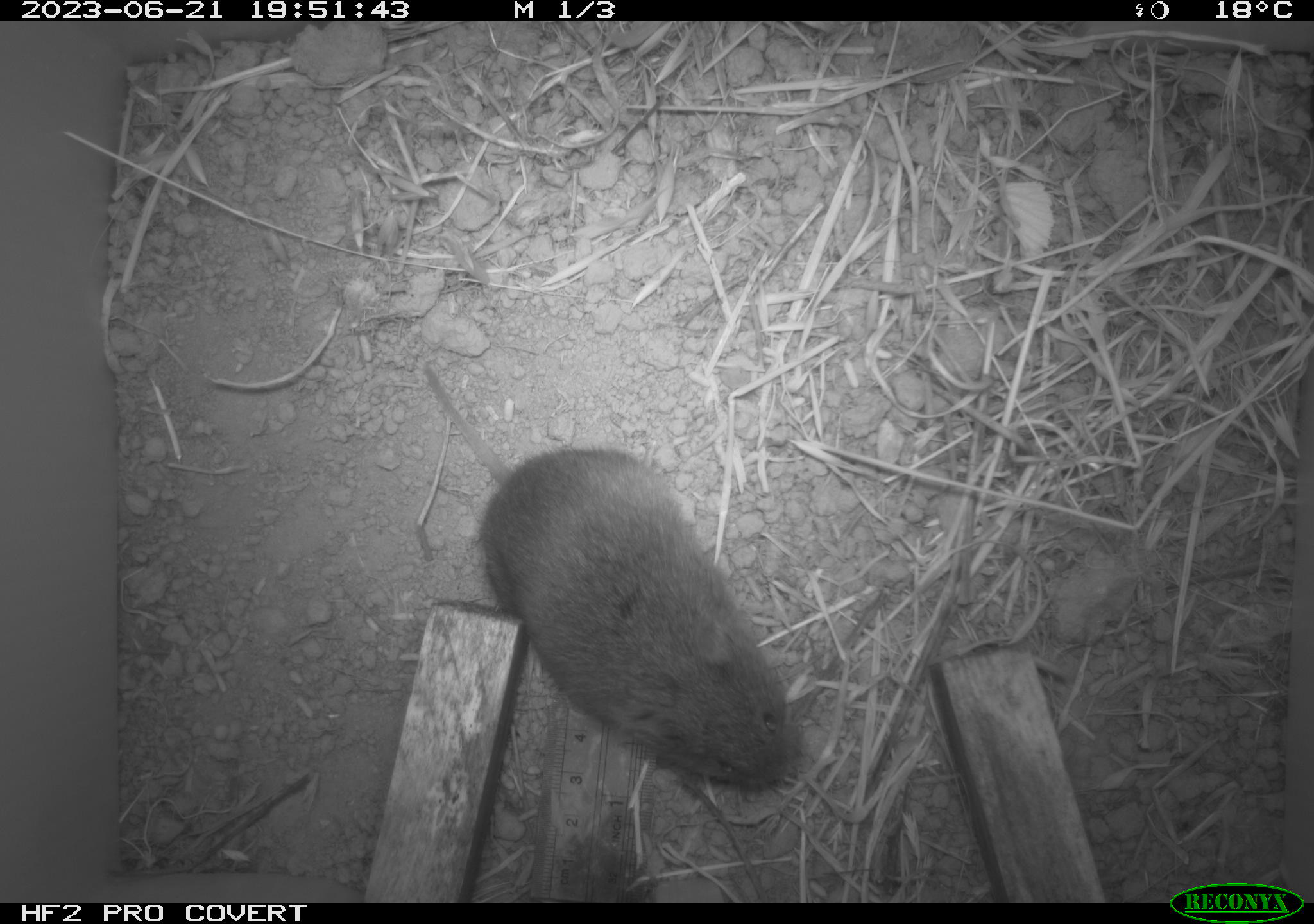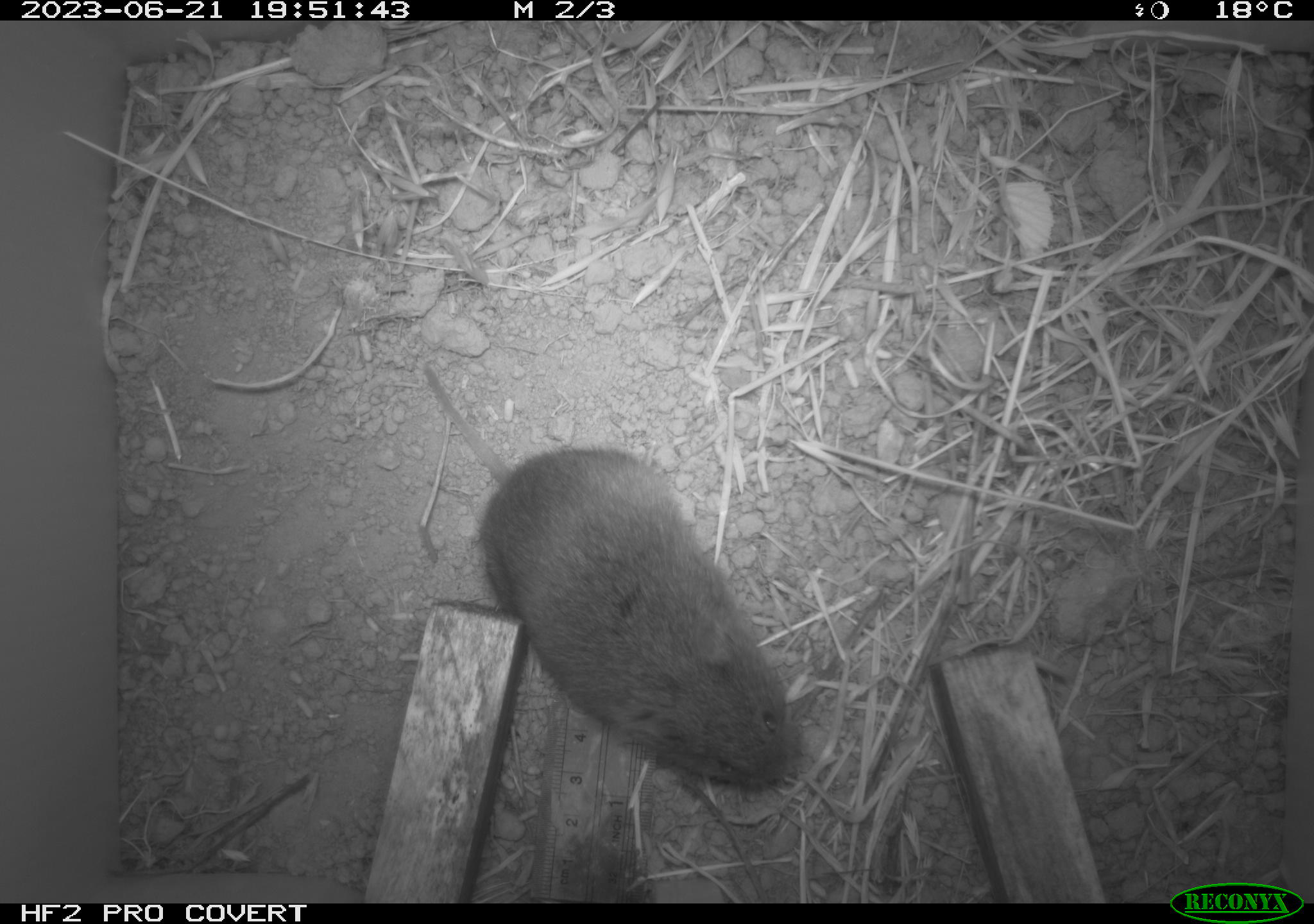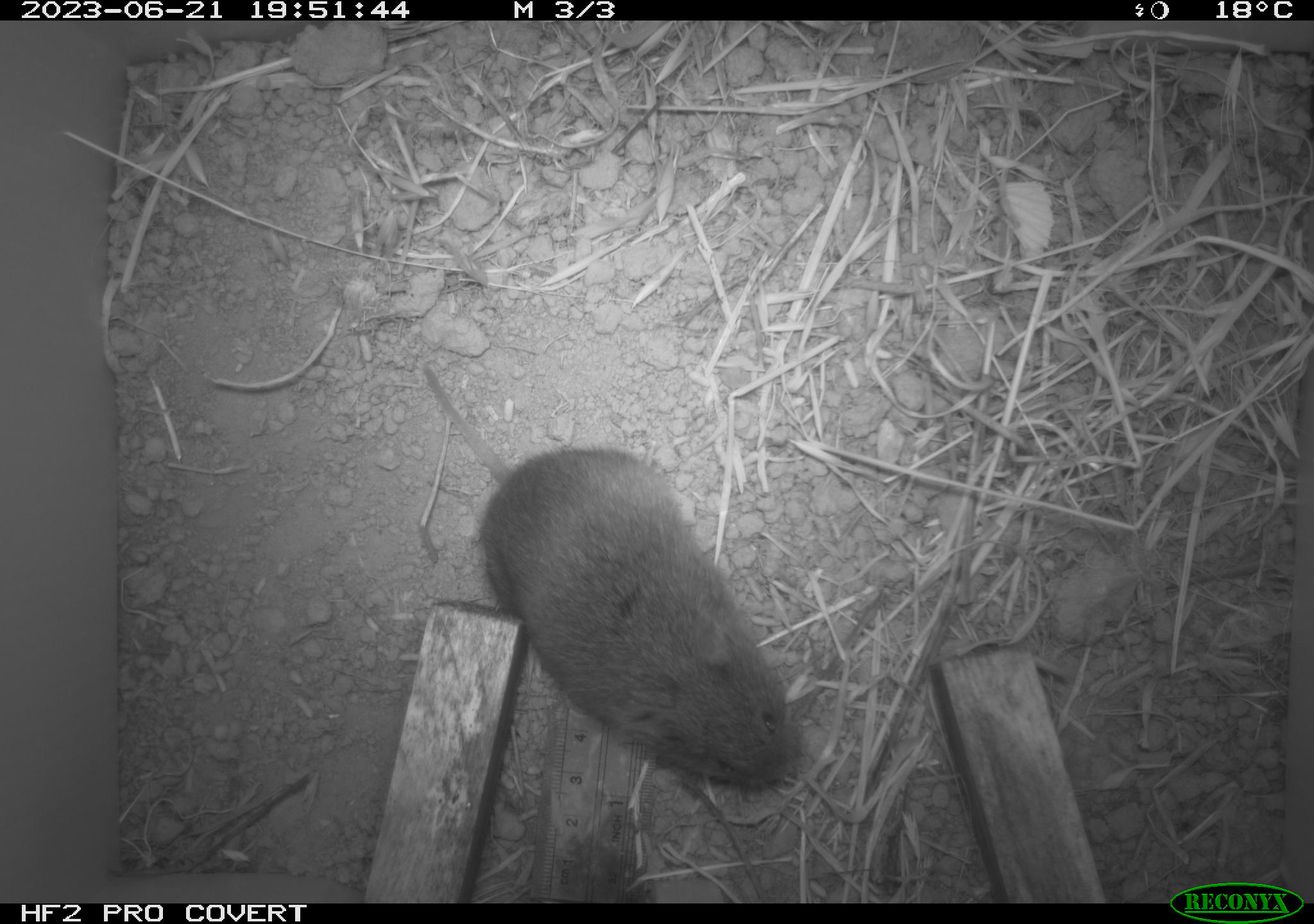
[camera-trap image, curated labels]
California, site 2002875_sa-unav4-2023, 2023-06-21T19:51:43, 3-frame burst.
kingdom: Animalia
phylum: Chordata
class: Mammalia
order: Rodentia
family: Cricetidae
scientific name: Arvicolinae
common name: voles, lemmings, and muskrats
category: arvicolinae subfamily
Arvicolinae subfamily (voles, lemmings, and muskrats) (Arvicolinae).